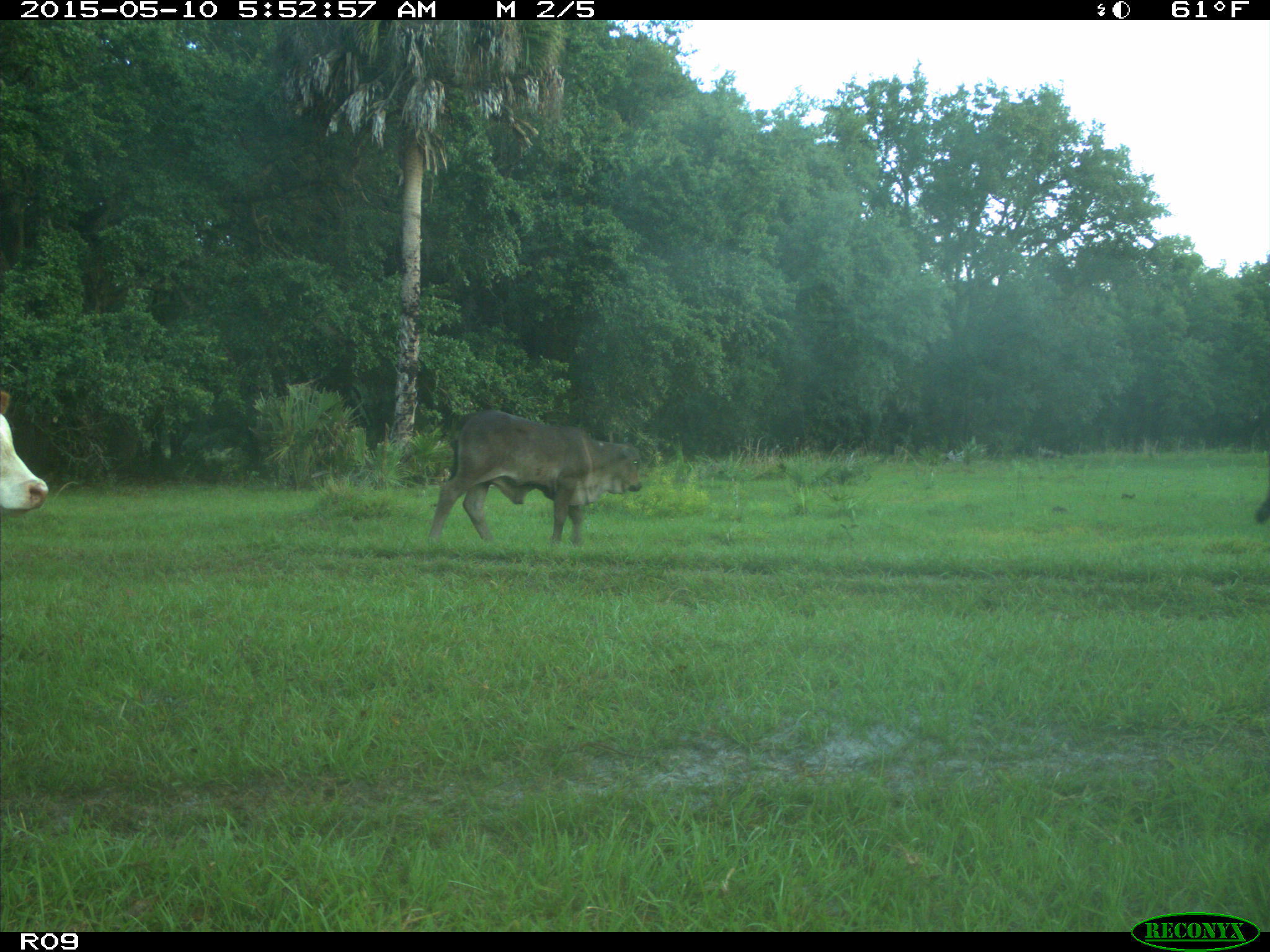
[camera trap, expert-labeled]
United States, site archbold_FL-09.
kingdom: Animalia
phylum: Chordata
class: Mammalia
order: Artiodactyla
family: Bovidae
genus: Bos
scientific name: Bos taurus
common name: domestic cow